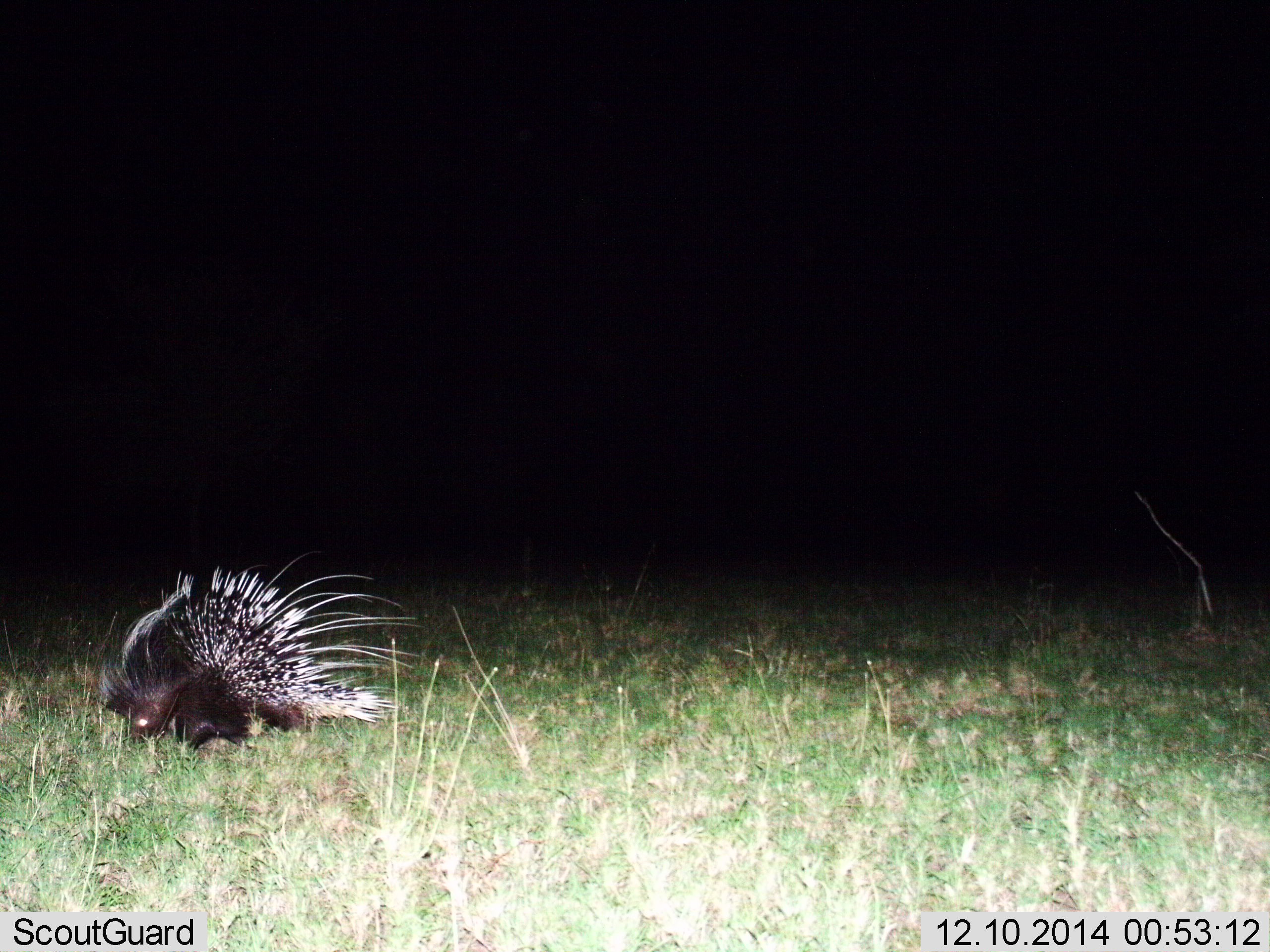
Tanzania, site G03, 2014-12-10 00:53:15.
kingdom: Animalia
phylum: Chordata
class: Mammalia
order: Rodentia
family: Hystricidae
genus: Hystrix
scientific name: Hystrix cristata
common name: crested porcupine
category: porcupine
Porcupine (crested porcupine) (Hystrix cristata), count 1. Behavior (volunteer vote fractions): standing 33%, resting 0%, moving 44%, interacting 0%. Young present (vote fraction): 0%. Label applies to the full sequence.